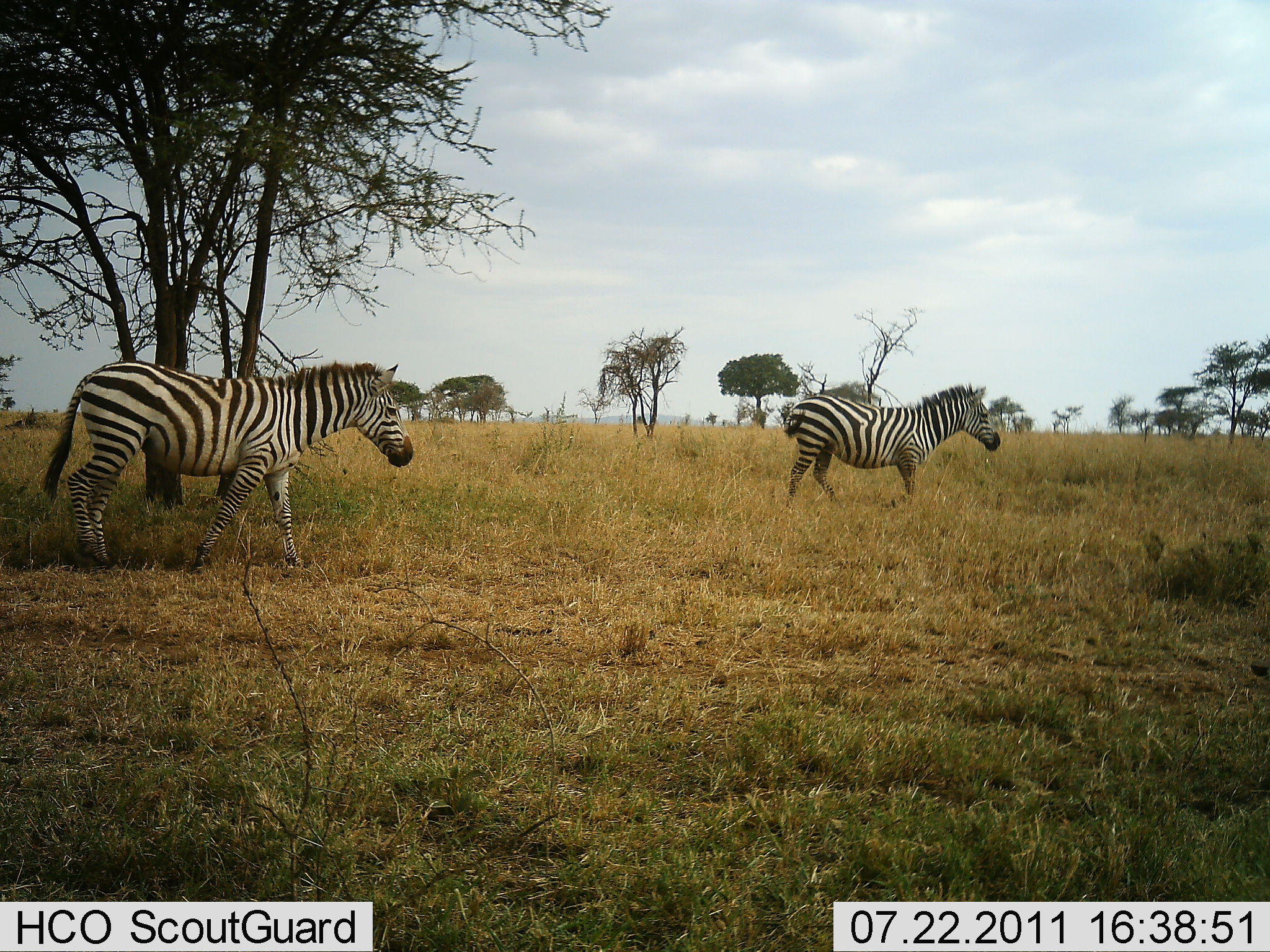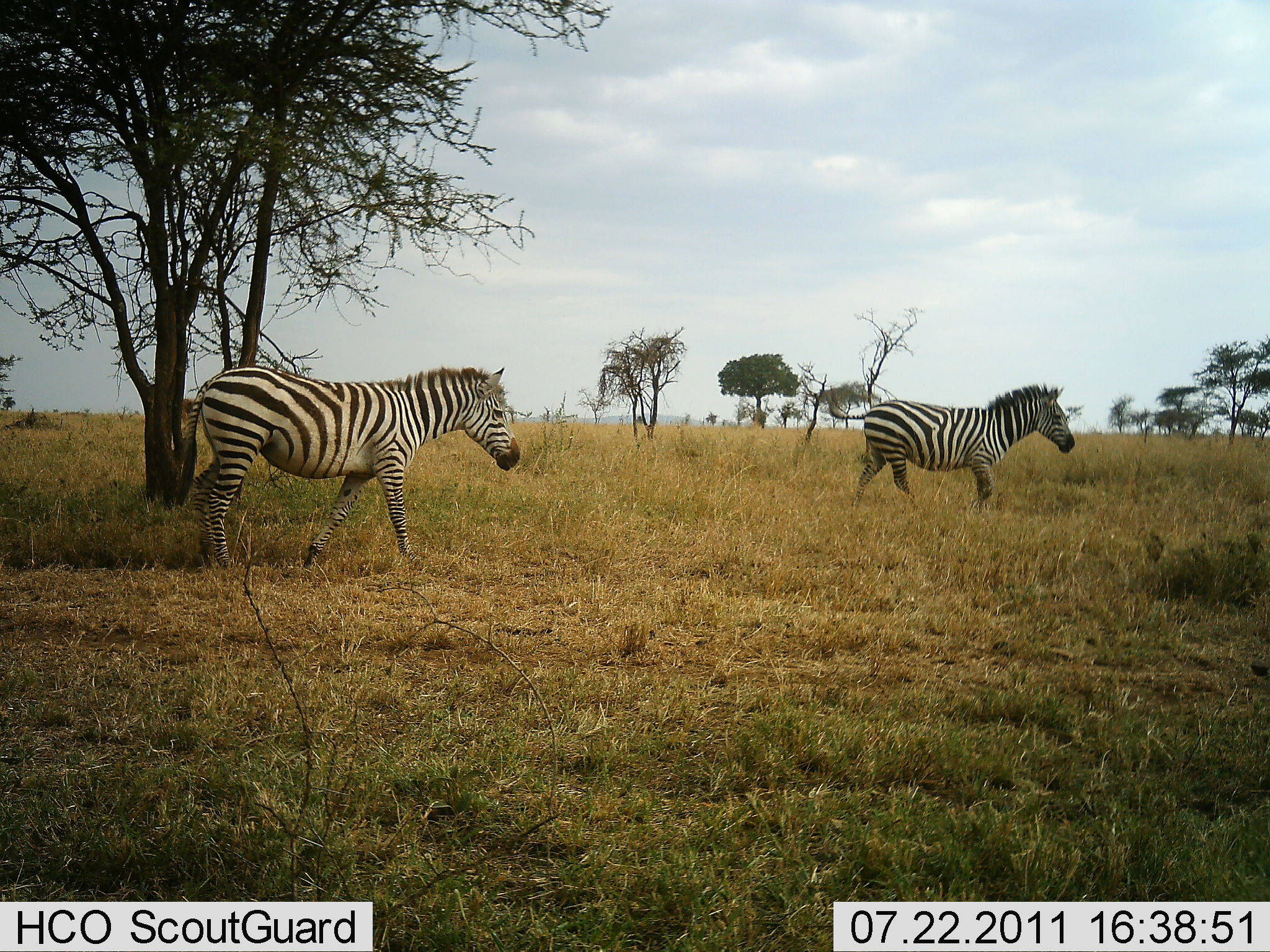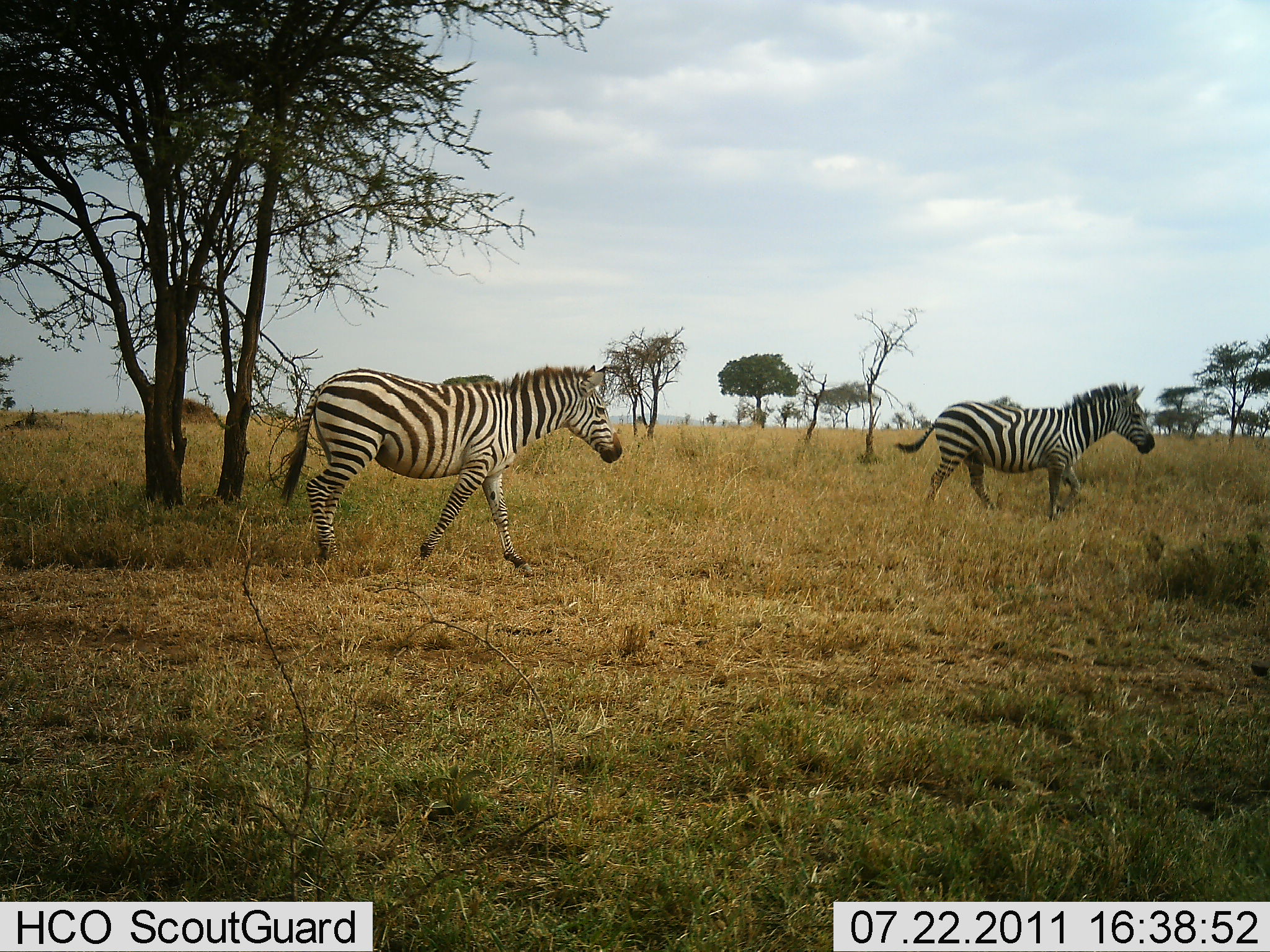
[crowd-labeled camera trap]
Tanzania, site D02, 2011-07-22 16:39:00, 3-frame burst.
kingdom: Animalia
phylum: Chordata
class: Mammalia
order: Perissodactyla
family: Equidae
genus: Equus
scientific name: Equus quagga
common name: plains zebra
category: zebra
Zebra (plains zebra) (Equus quagga), count 2. Behavior (volunteer vote fractions): standing 0%, resting 0%, moving 100%, interacting 0%. Young present (vote fraction): 0%. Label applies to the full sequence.